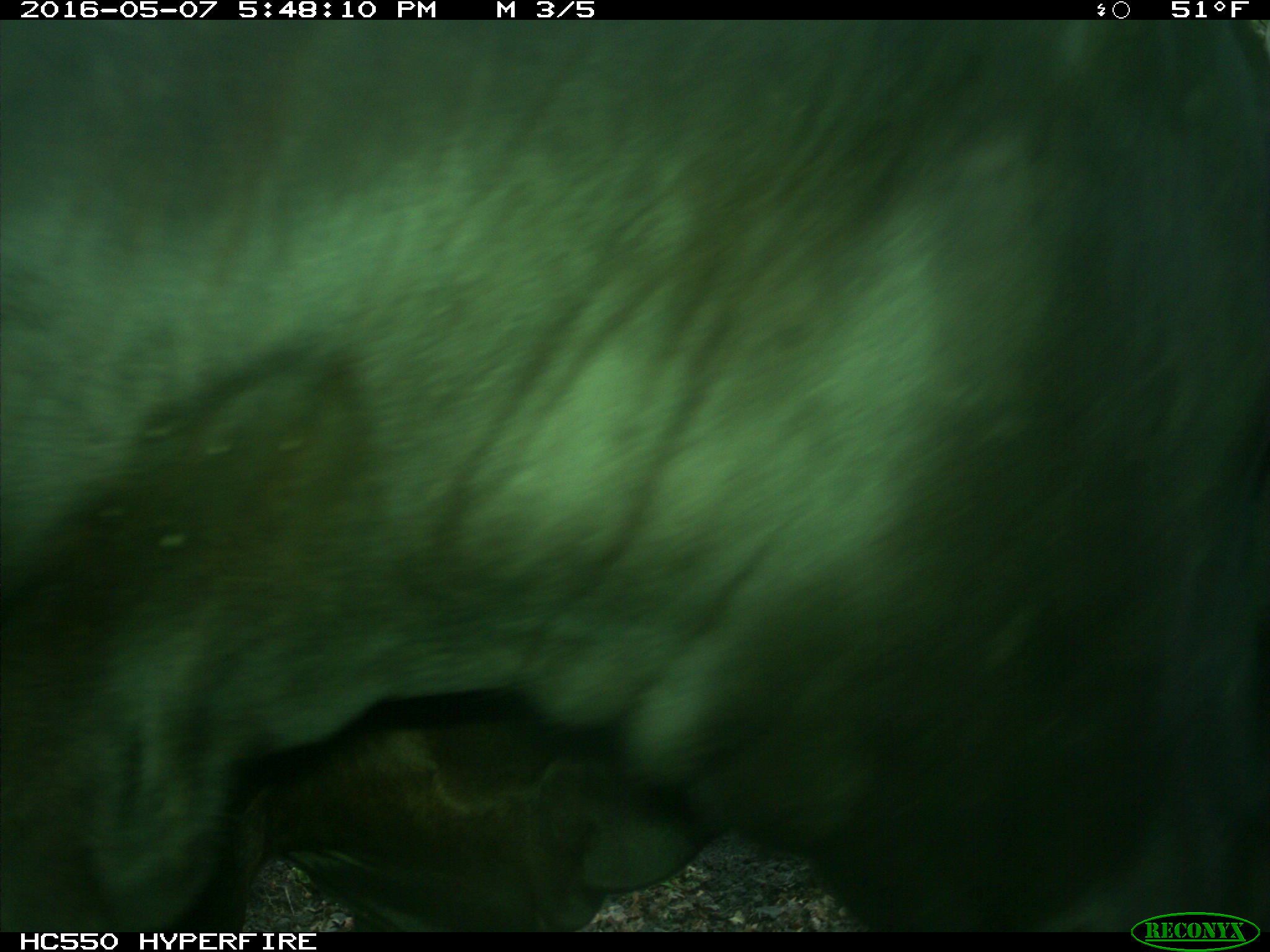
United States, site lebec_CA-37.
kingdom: Animalia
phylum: Chordata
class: Mammalia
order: Artiodactyla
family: Bovidae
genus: Bos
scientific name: Bos taurus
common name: domestic cow